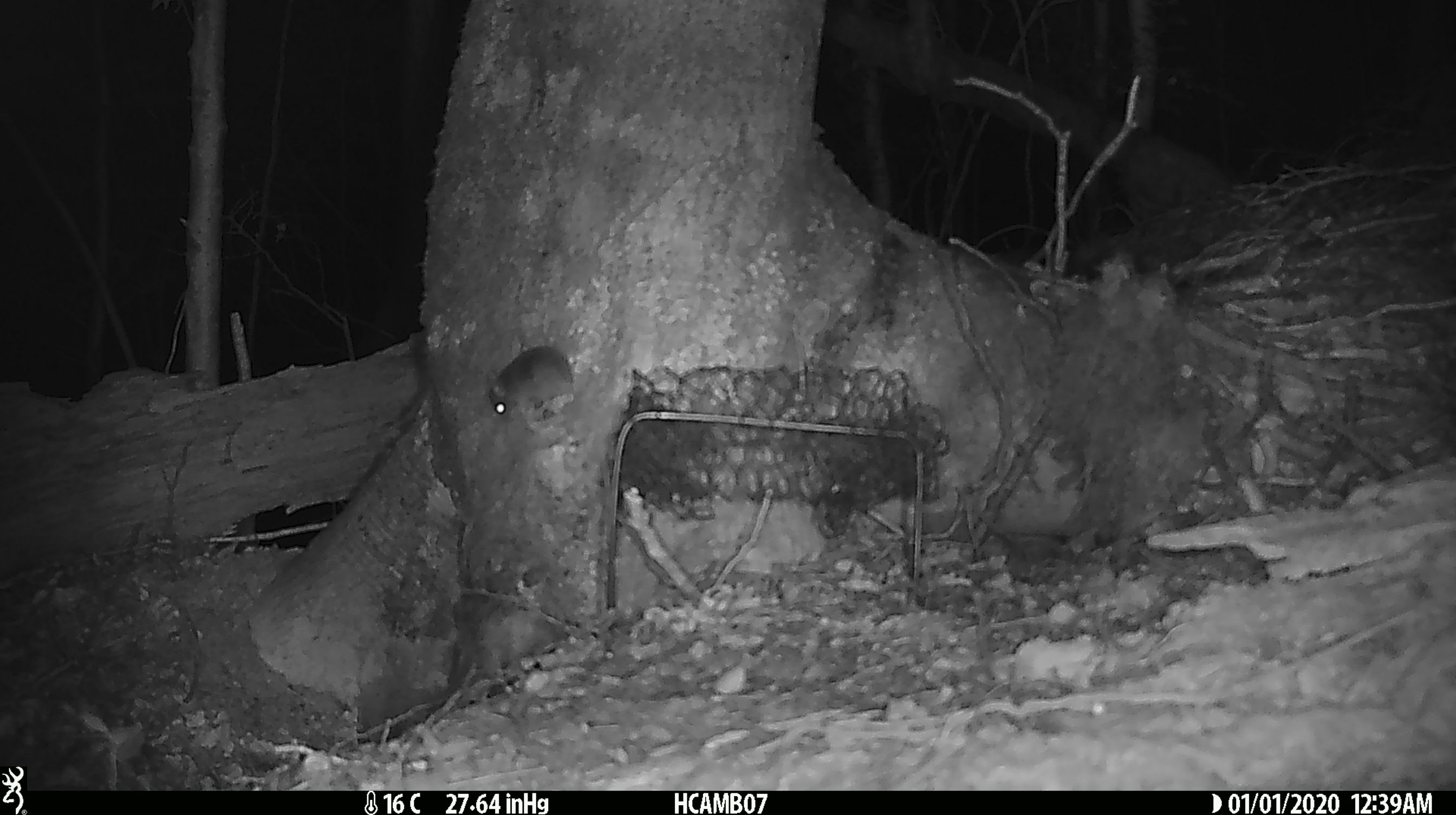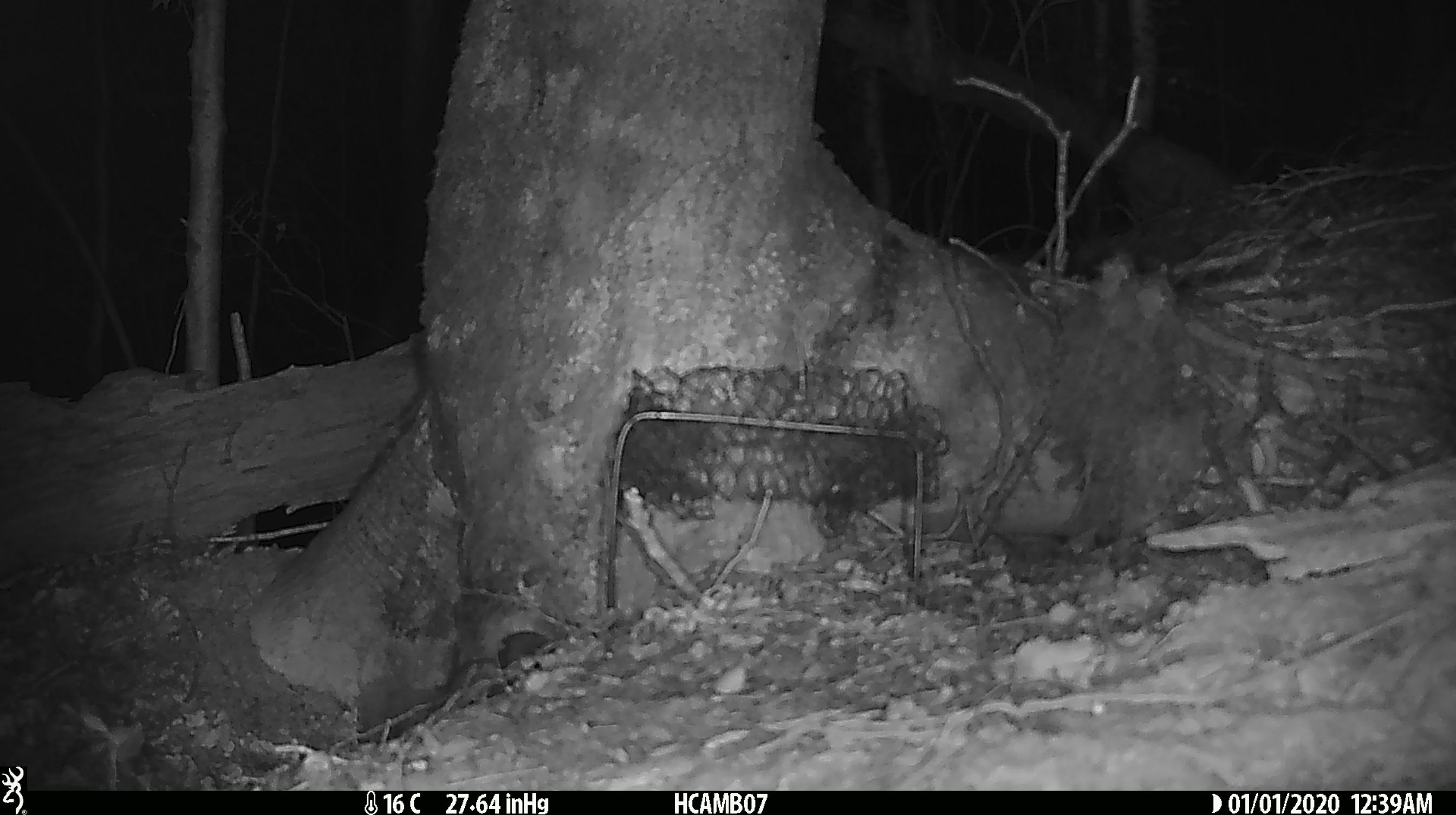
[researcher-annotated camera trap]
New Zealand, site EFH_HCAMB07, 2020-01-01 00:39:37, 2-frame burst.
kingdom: Animalia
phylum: Chordata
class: Mammalia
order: Rodentia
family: Muridae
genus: Mus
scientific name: Mus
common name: mouse